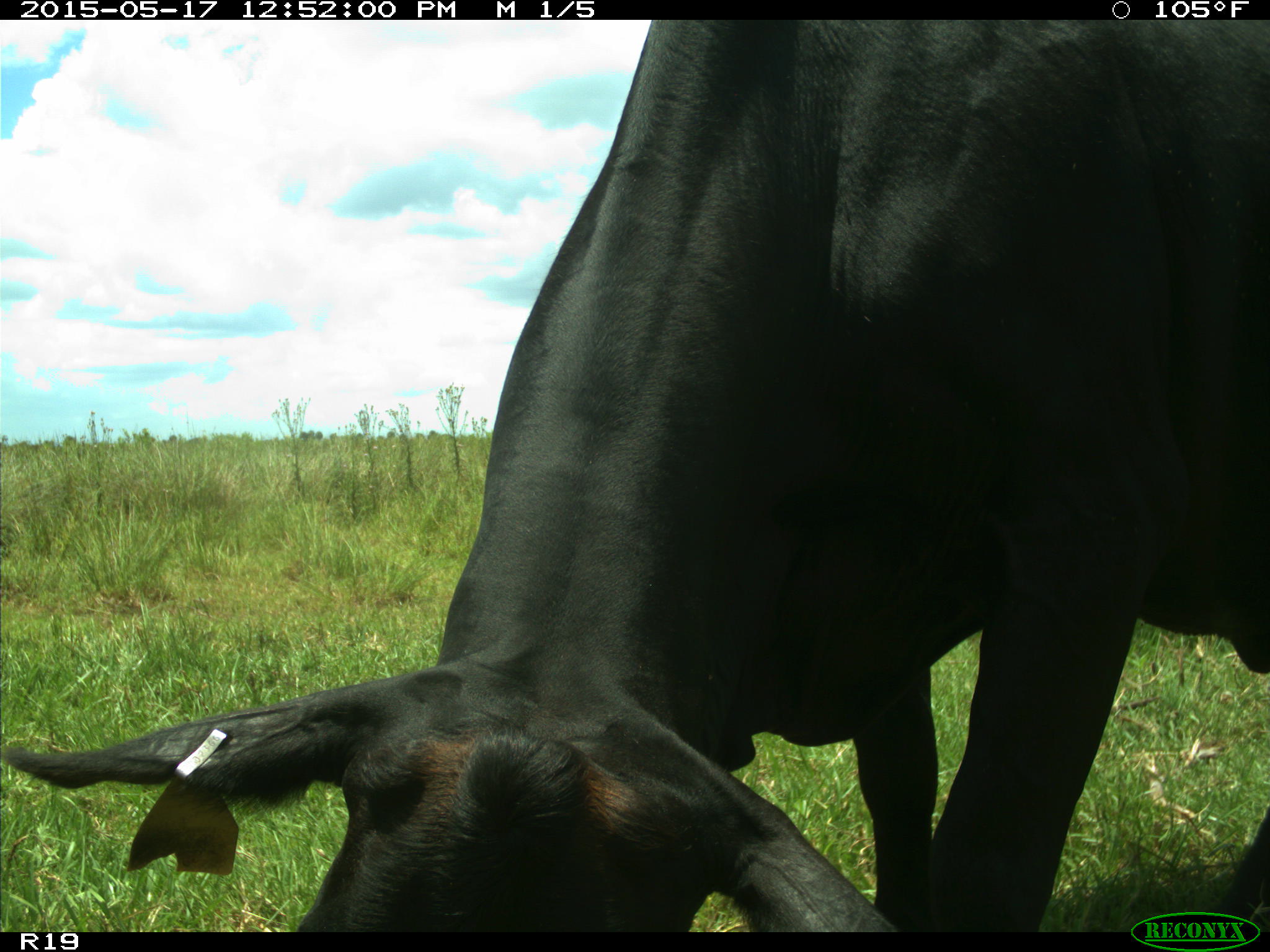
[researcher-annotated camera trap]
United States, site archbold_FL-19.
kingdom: Animalia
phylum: Chordata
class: Mammalia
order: Artiodactyla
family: Bovidae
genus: Bos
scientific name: Bos taurus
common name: domestic cow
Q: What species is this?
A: Bos taurus (domestic cow).